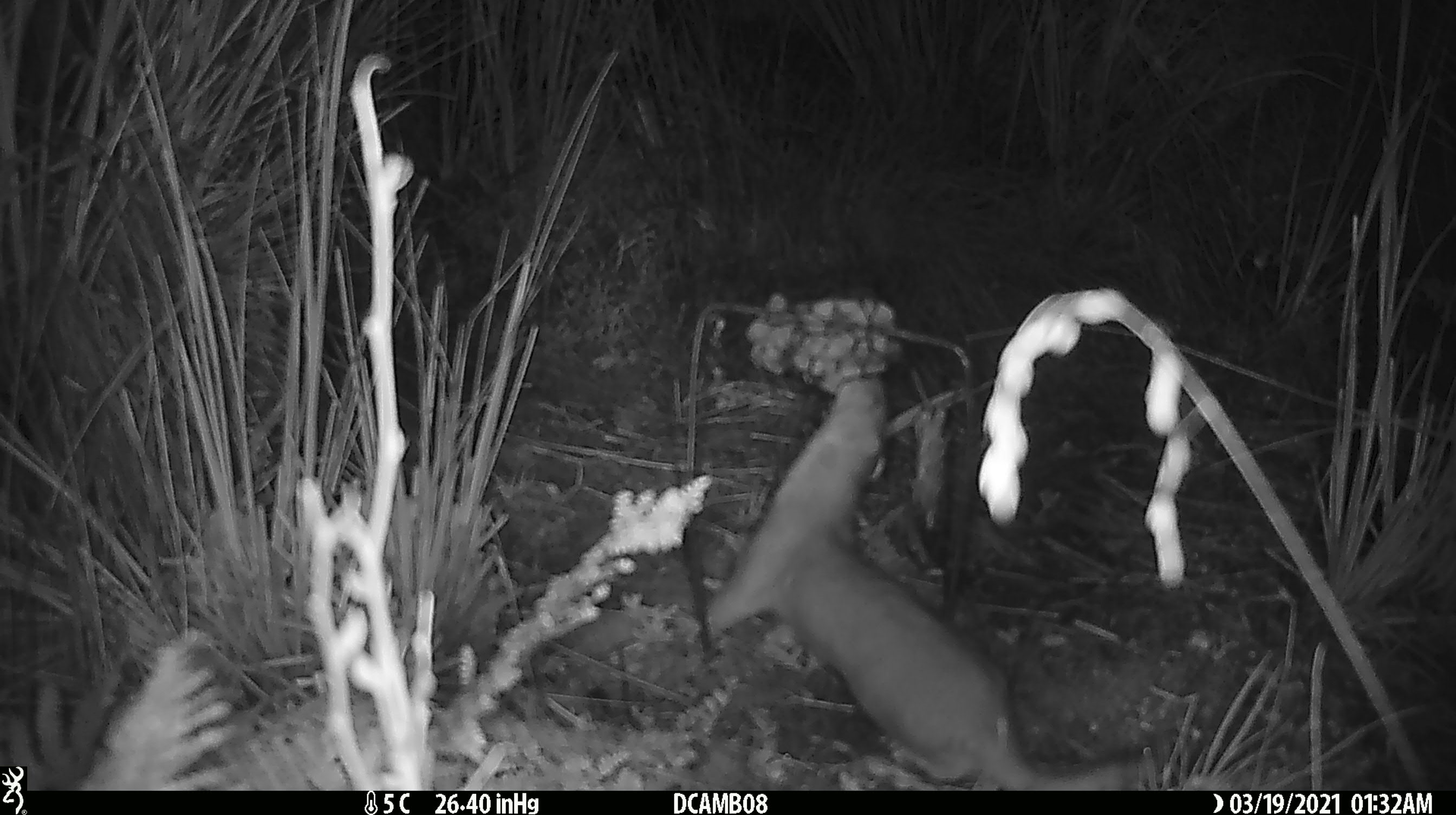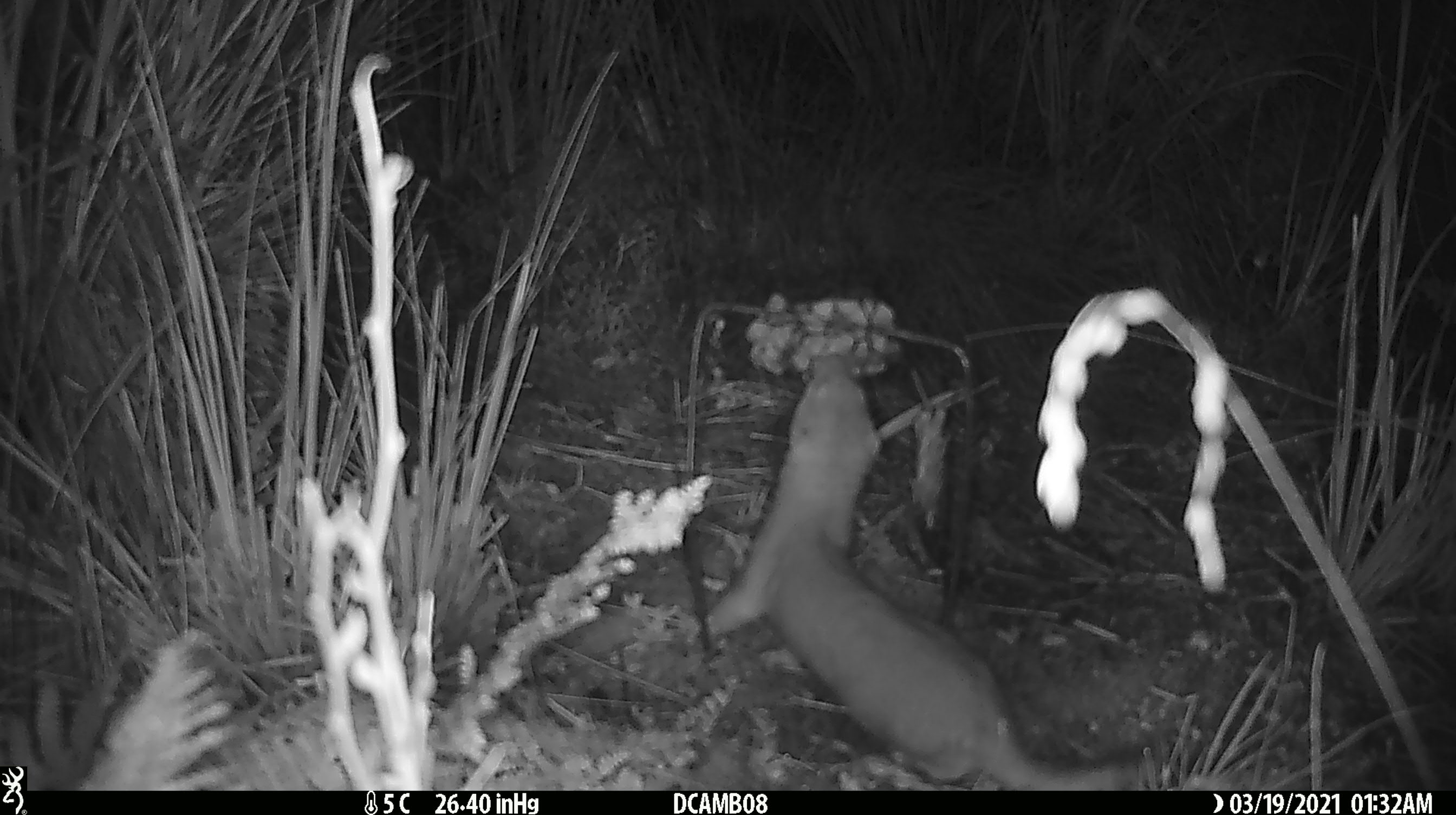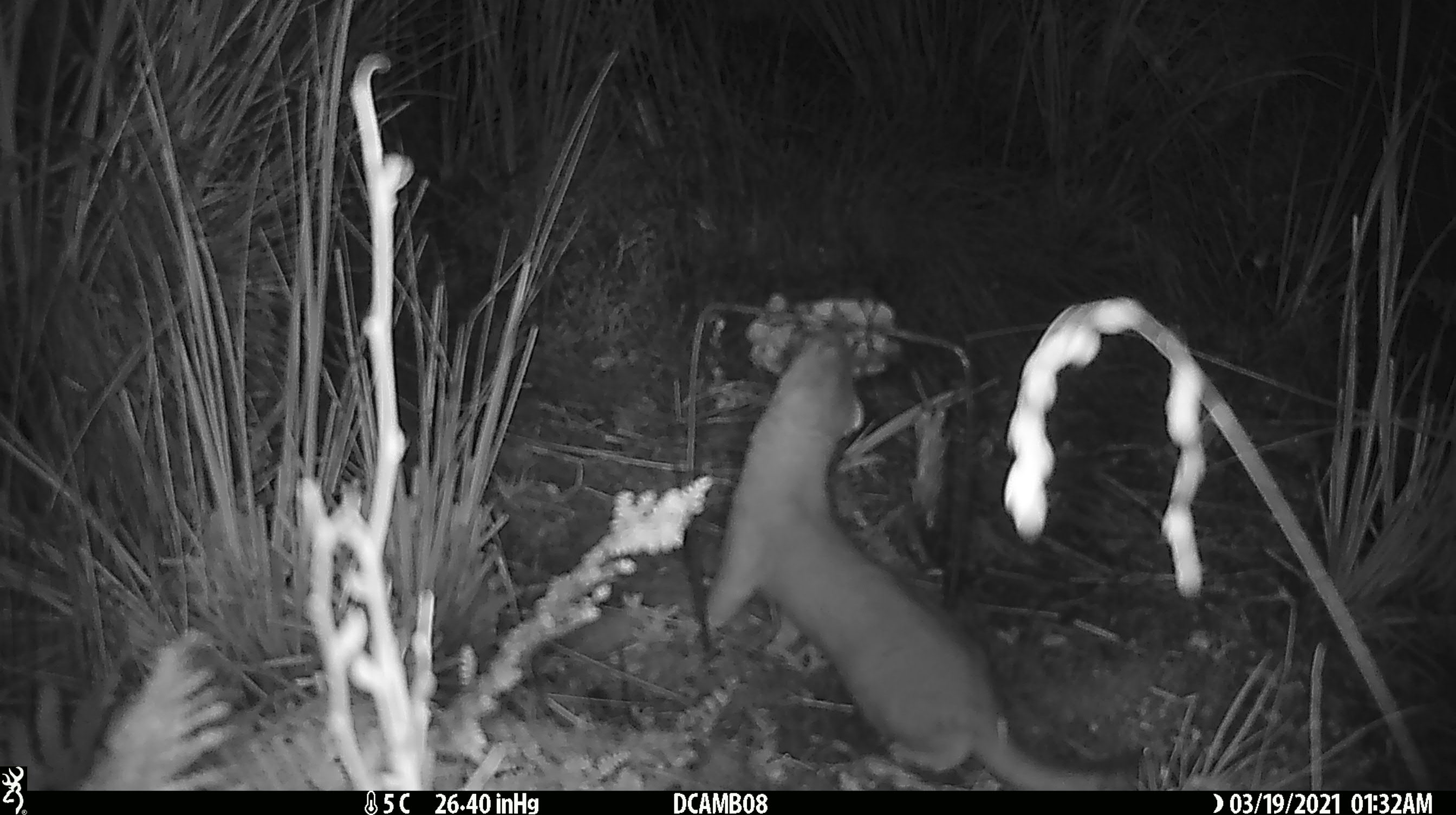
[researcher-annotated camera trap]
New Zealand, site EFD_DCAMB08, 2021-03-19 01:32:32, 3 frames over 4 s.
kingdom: Animalia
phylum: Chordata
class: Mammalia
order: Carnivora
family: Mustelidae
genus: Mustela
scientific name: Mustela erminea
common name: stoat